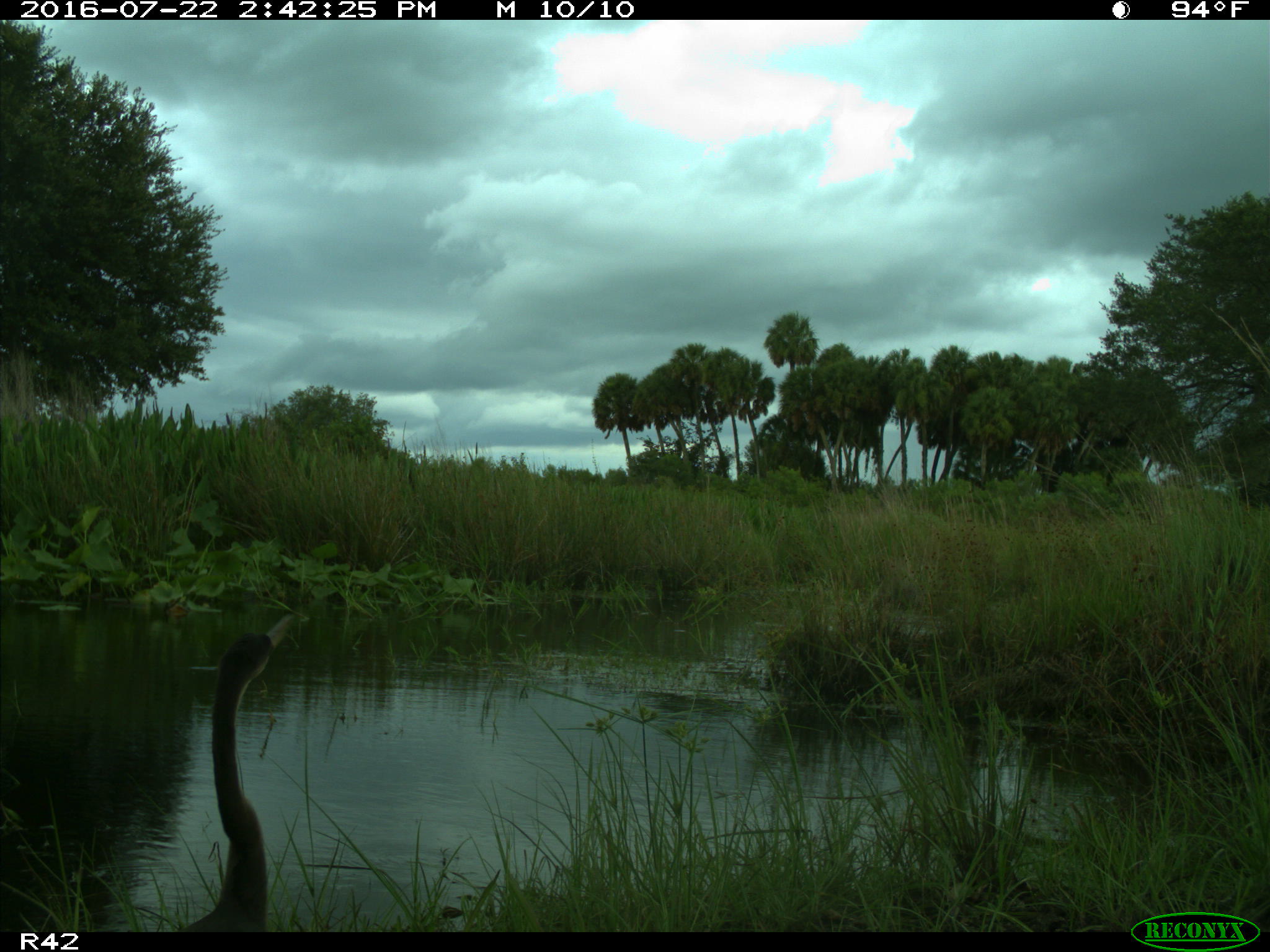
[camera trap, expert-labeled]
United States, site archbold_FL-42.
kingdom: Animalia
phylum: Chordata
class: Aves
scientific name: Aves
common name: birds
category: unidentified bird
Unidentified bird (birds) (Aves).